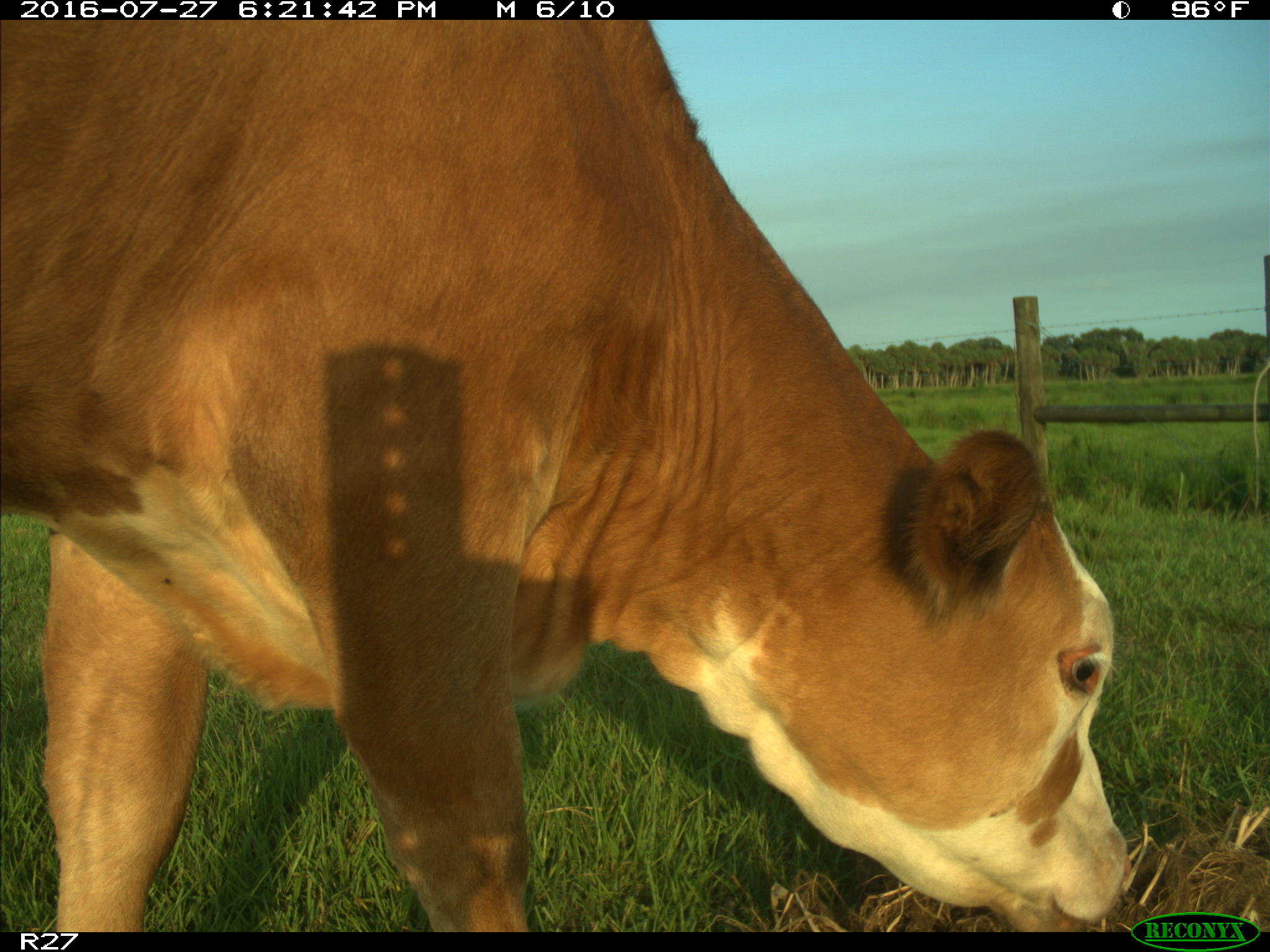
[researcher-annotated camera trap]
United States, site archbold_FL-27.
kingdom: Animalia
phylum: Chordata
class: Mammalia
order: Artiodactyla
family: Bovidae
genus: Bos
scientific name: Bos taurus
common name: domestic cow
Bos taurus (domestic cow).